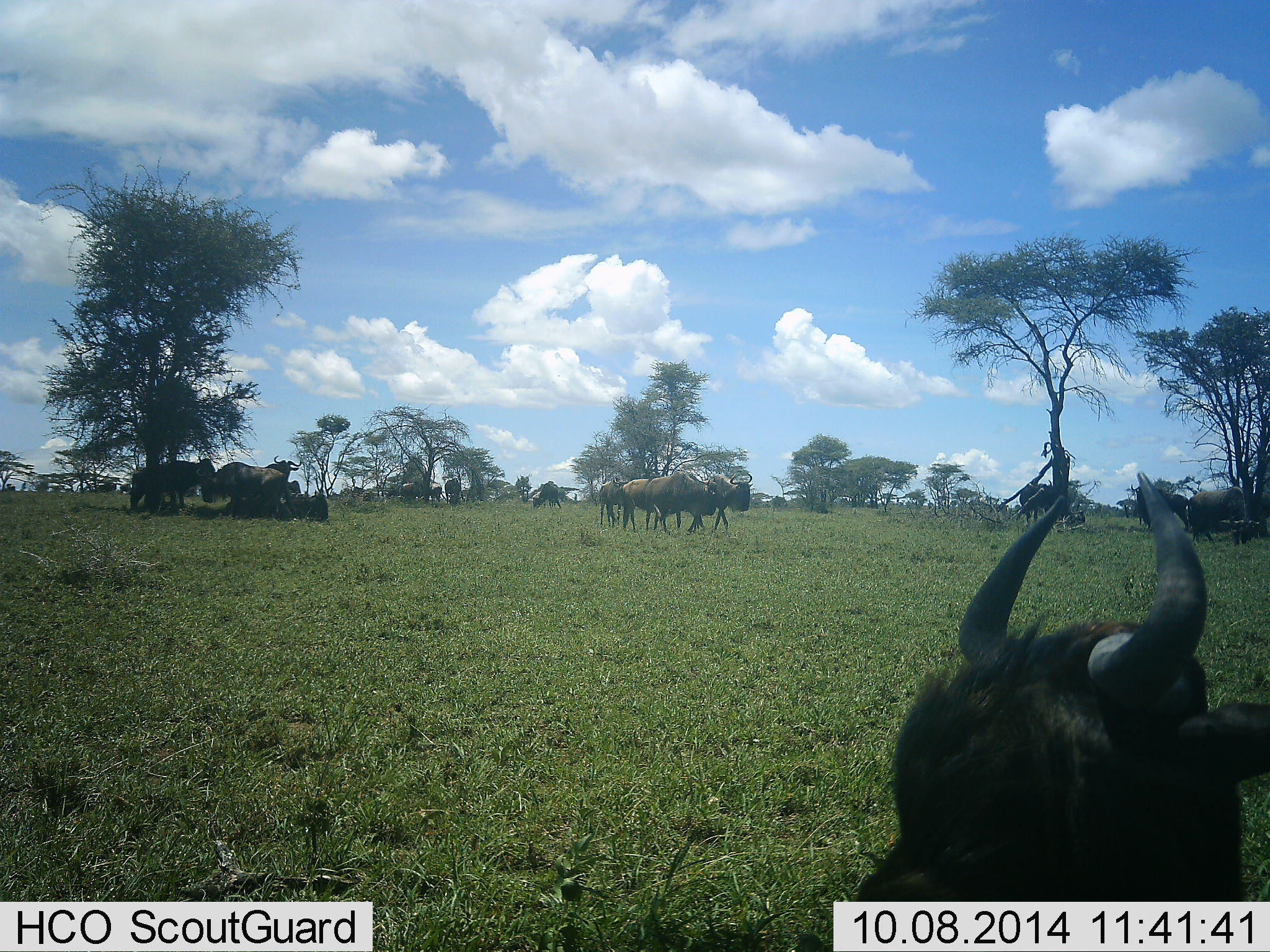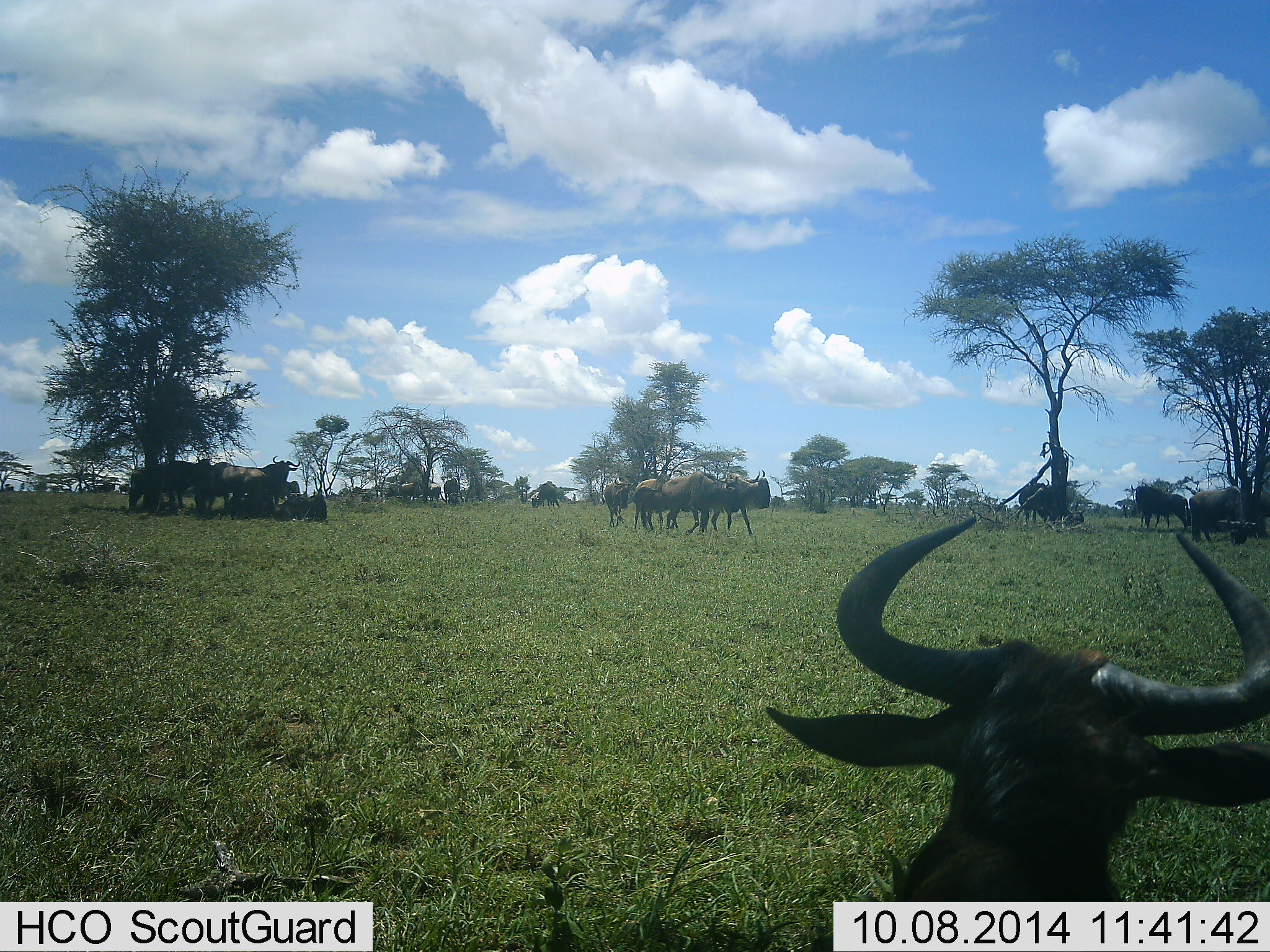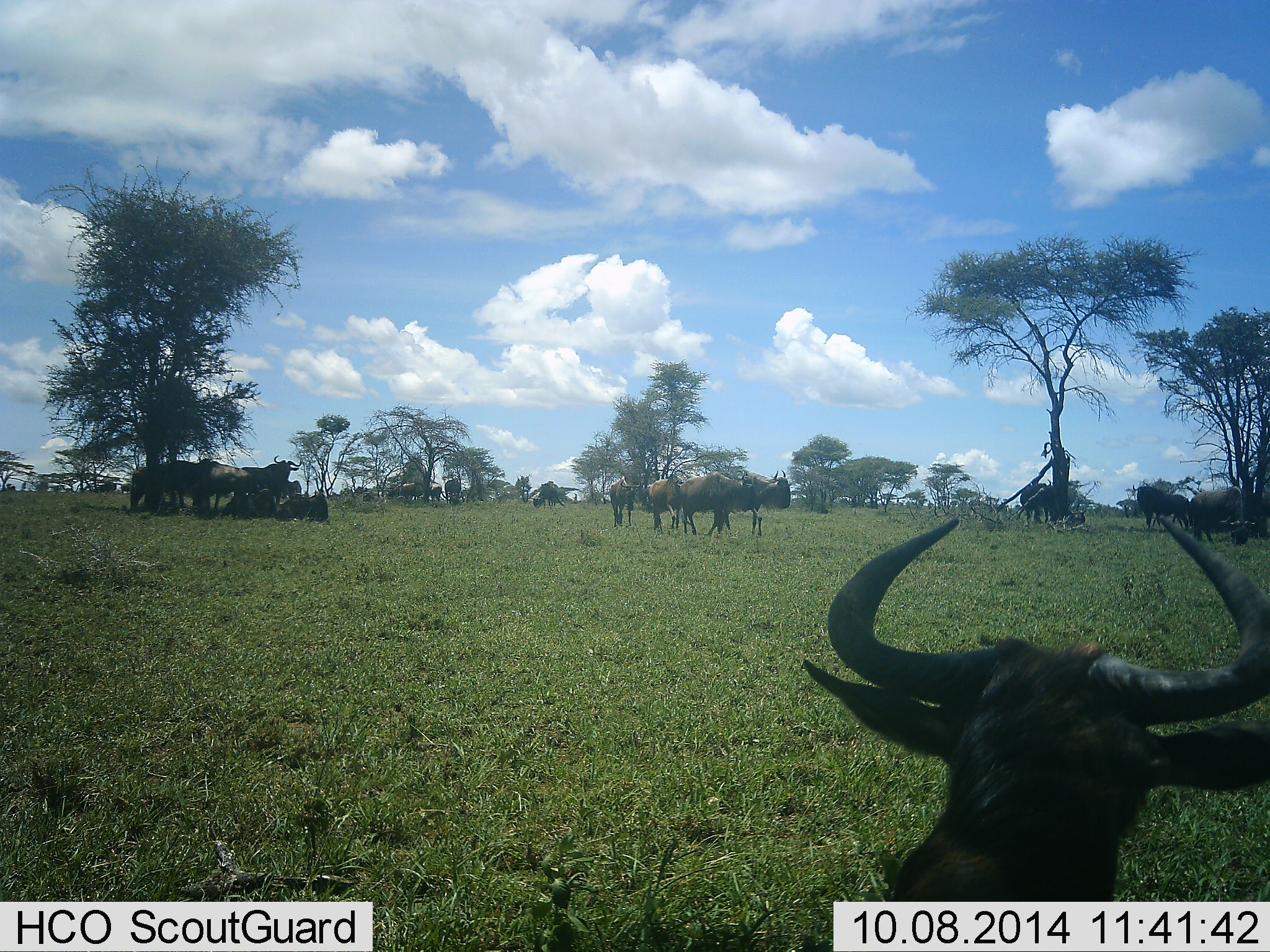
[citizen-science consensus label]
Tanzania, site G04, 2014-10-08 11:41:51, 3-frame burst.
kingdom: Animalia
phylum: Chordata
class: Mammalia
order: Artiodactyla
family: Bovidae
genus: Connochaetes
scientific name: Connochaetes taurinus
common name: blue wildebeest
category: wildebeest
Wildebeest (blue wildebeest) (Connochaetes taurinus), count 11-50. Behavior (volunteer vote fractions): standing 73%, resting 73%, moving 82%, interacting 9%. Young present (vote fraction): 9%. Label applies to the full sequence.